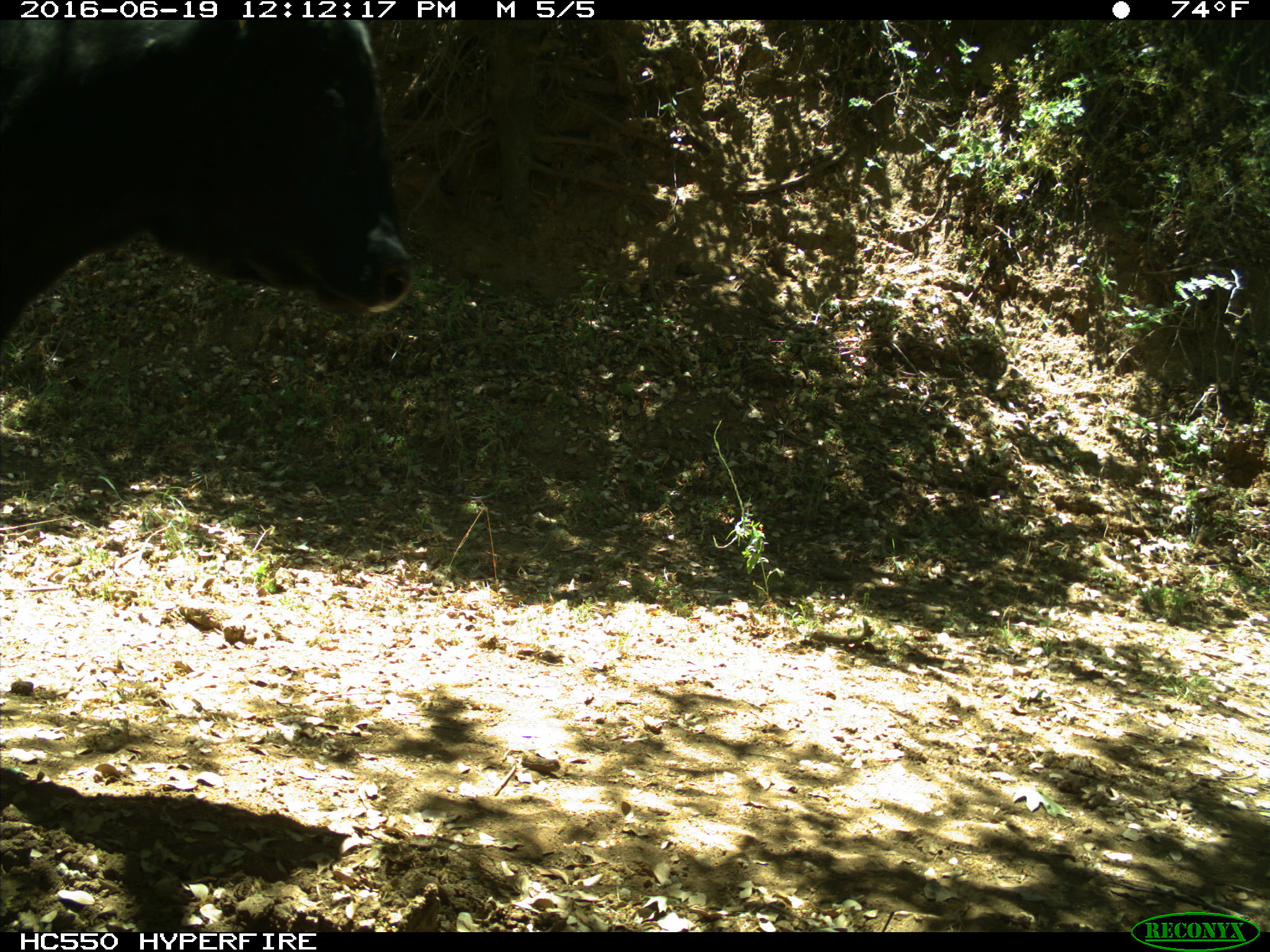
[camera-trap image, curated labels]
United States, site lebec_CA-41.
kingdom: Animalia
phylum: Chordata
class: Mammalia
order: Artiodactyla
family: Bovidae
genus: Bos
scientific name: Bos taurus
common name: domestic cow